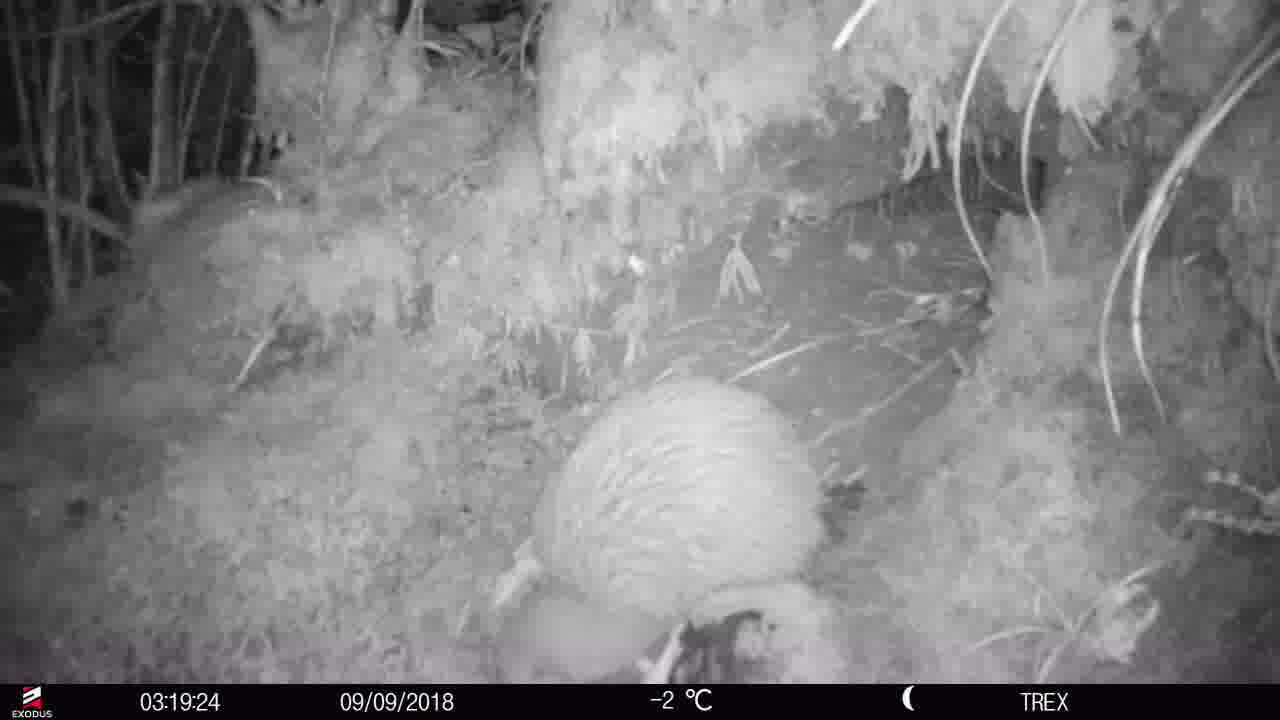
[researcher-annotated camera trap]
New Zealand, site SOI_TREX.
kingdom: Animalia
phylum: Chordata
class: Aves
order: Apterygiformes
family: Apterygidae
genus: Apteryx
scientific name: Apteryx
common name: kiwi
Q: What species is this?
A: Kiwi (Apteryx).